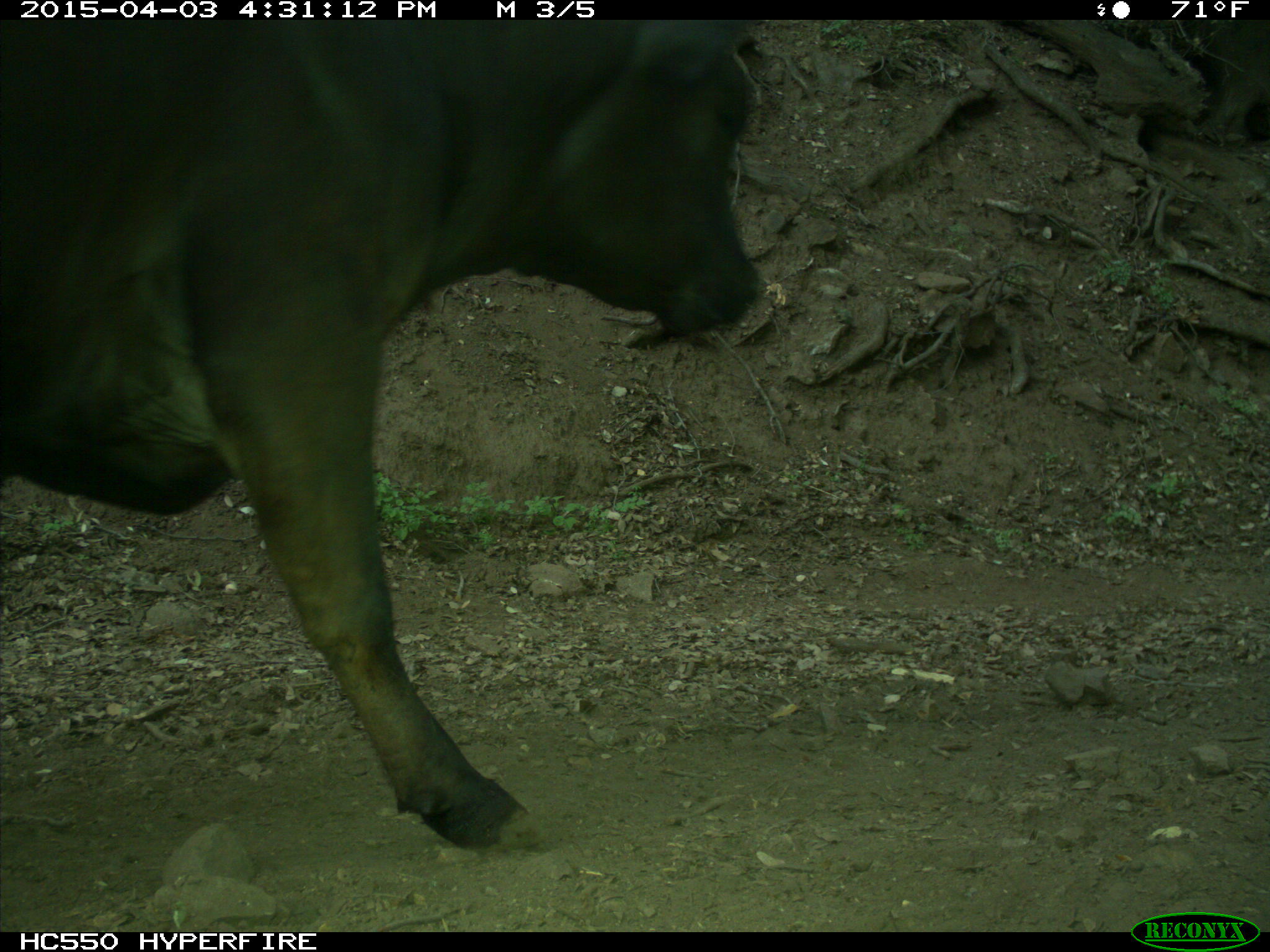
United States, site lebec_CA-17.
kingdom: Animalia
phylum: Chordata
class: Mammalia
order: Artiodactyla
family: Bovidae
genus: Bos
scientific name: Bos taurus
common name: domestic cow